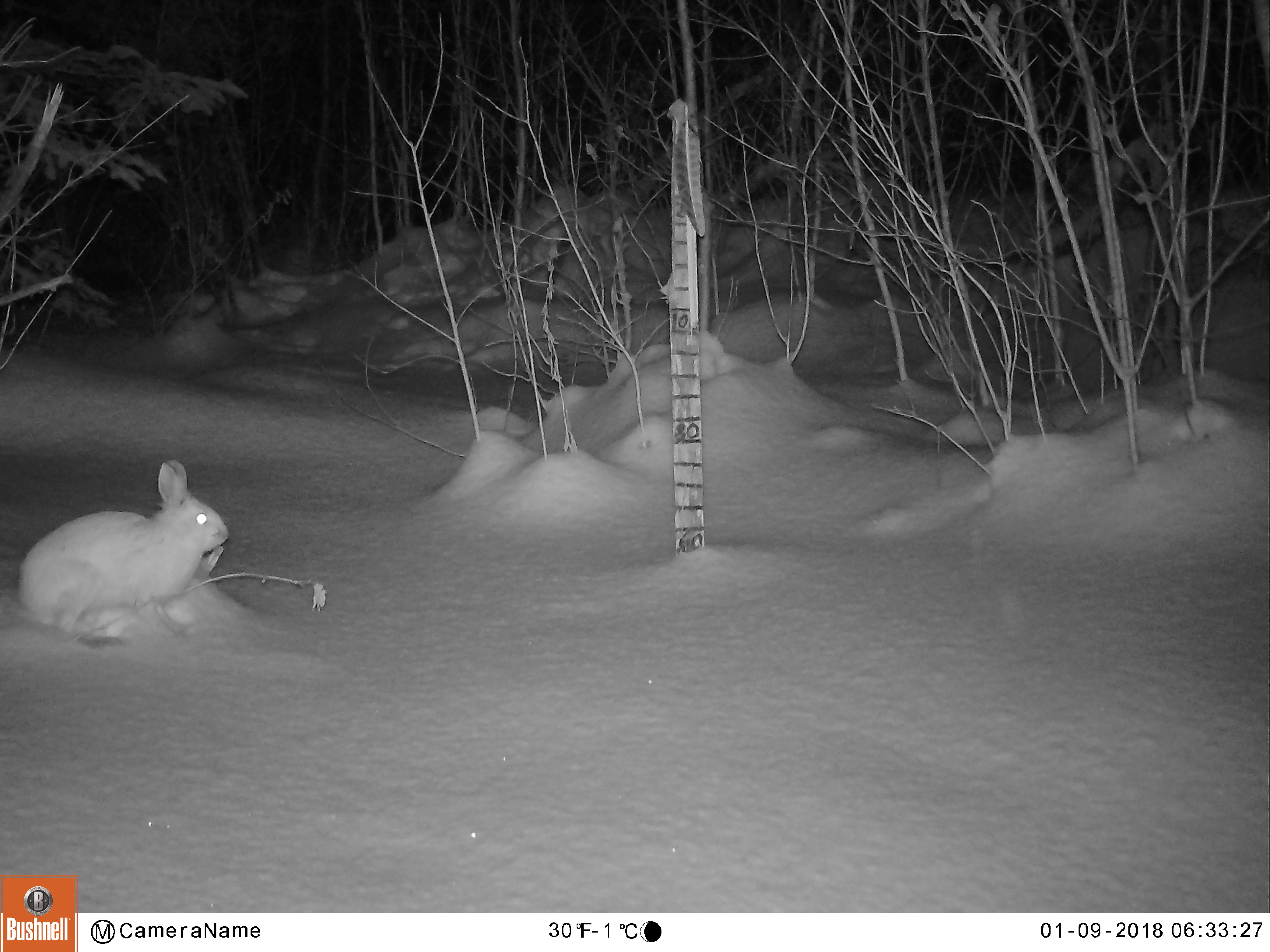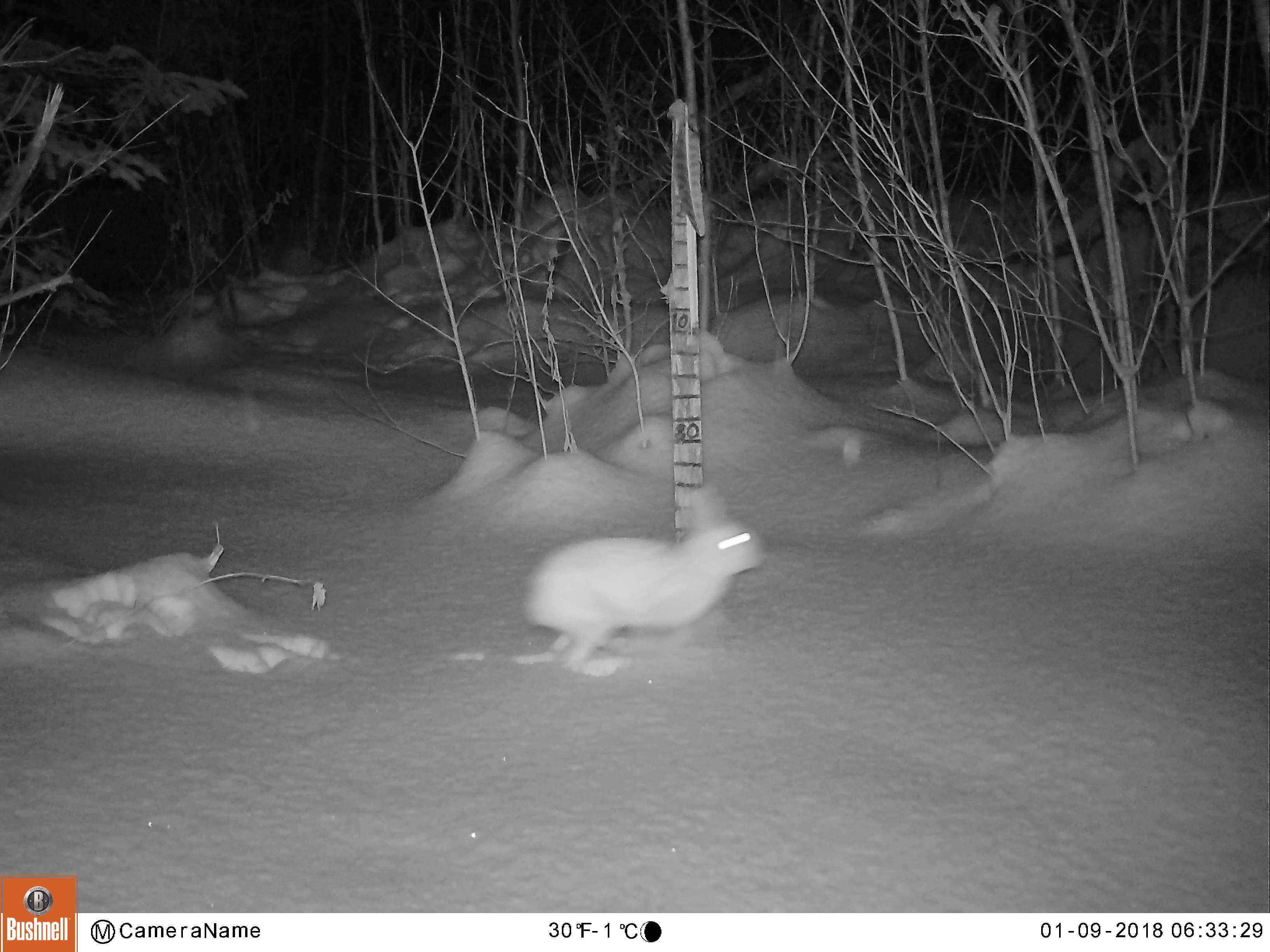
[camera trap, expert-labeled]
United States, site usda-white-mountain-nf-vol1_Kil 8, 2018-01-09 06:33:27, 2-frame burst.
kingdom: Animalia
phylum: Chordata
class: Mammalia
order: Lagomorpha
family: Leporidae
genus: Lepus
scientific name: Lepus americanus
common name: snowshoe hare